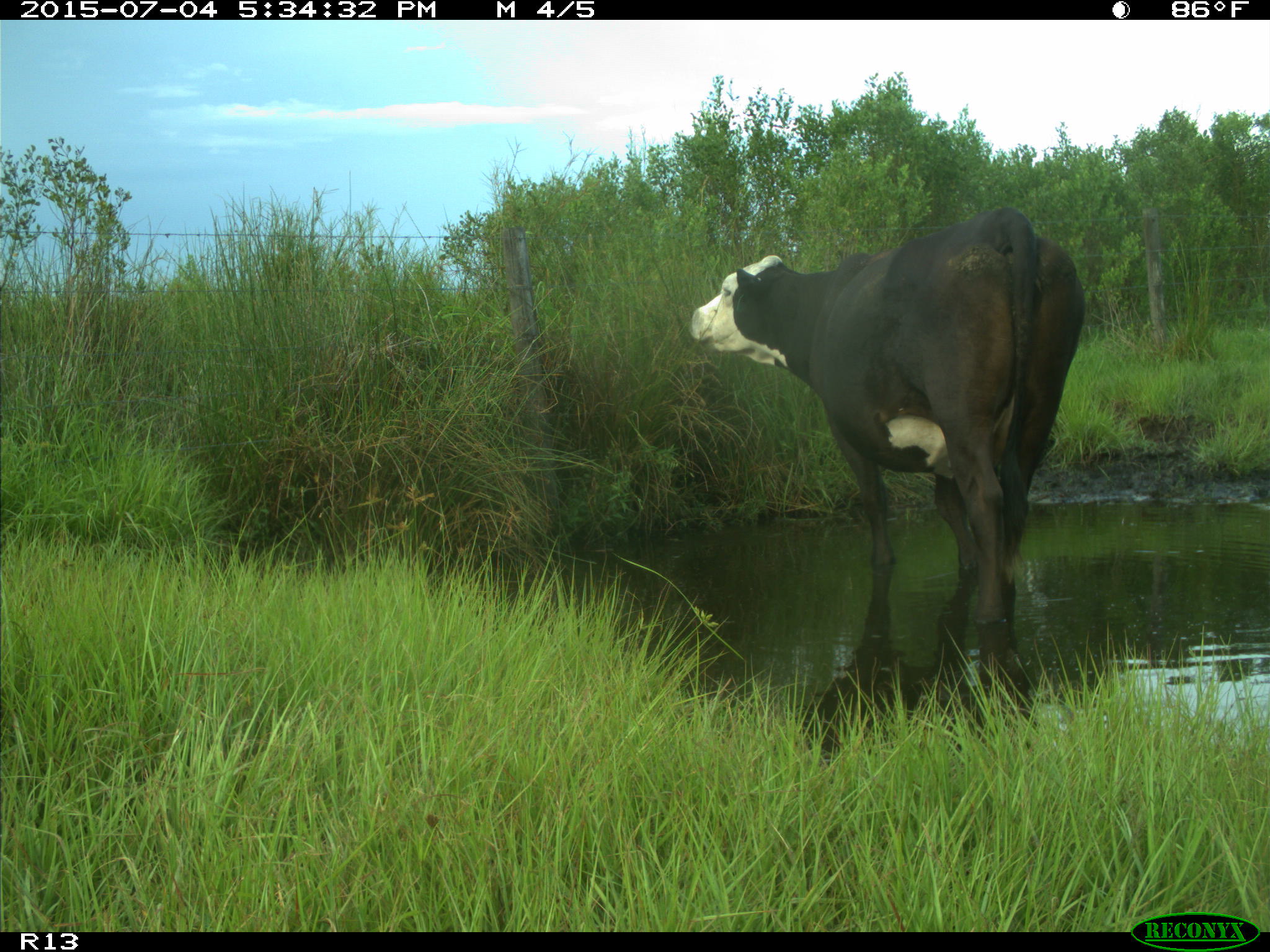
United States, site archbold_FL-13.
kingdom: Animalia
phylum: Chordata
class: Mammalia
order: Artiodactyla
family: Bovidae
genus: Bos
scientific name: Bos taurus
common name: domestic cow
Bos taurus (domestic cow).